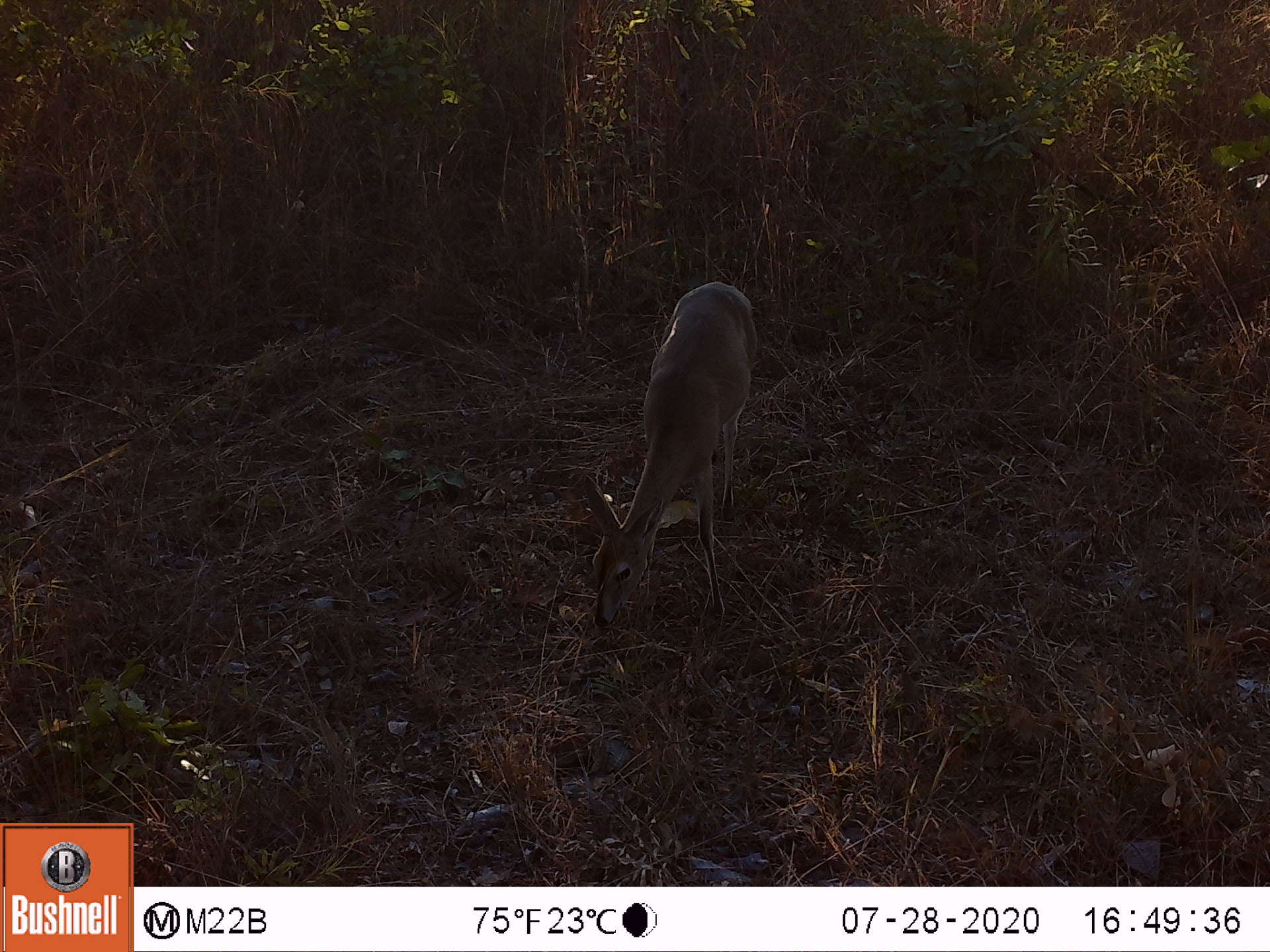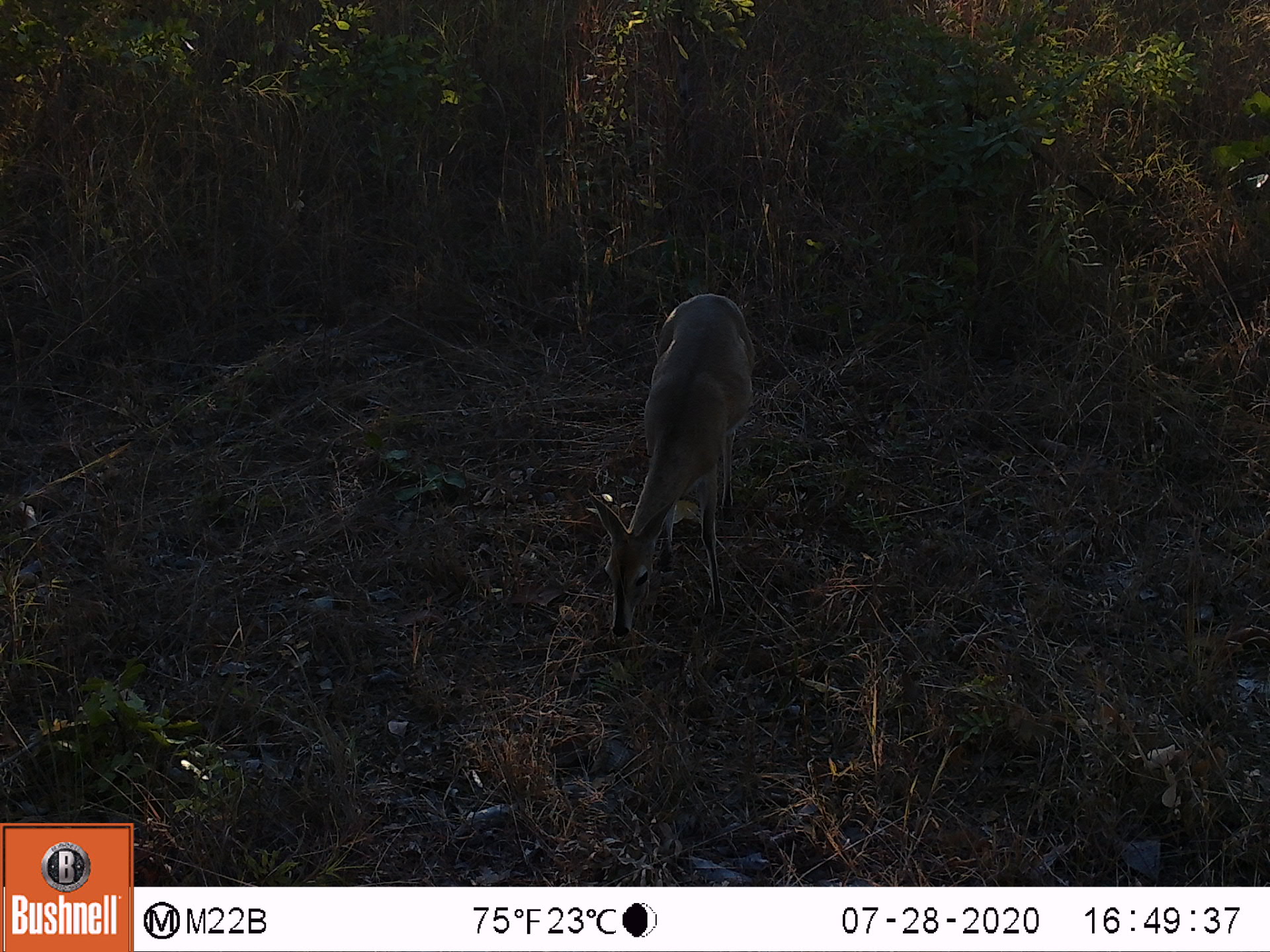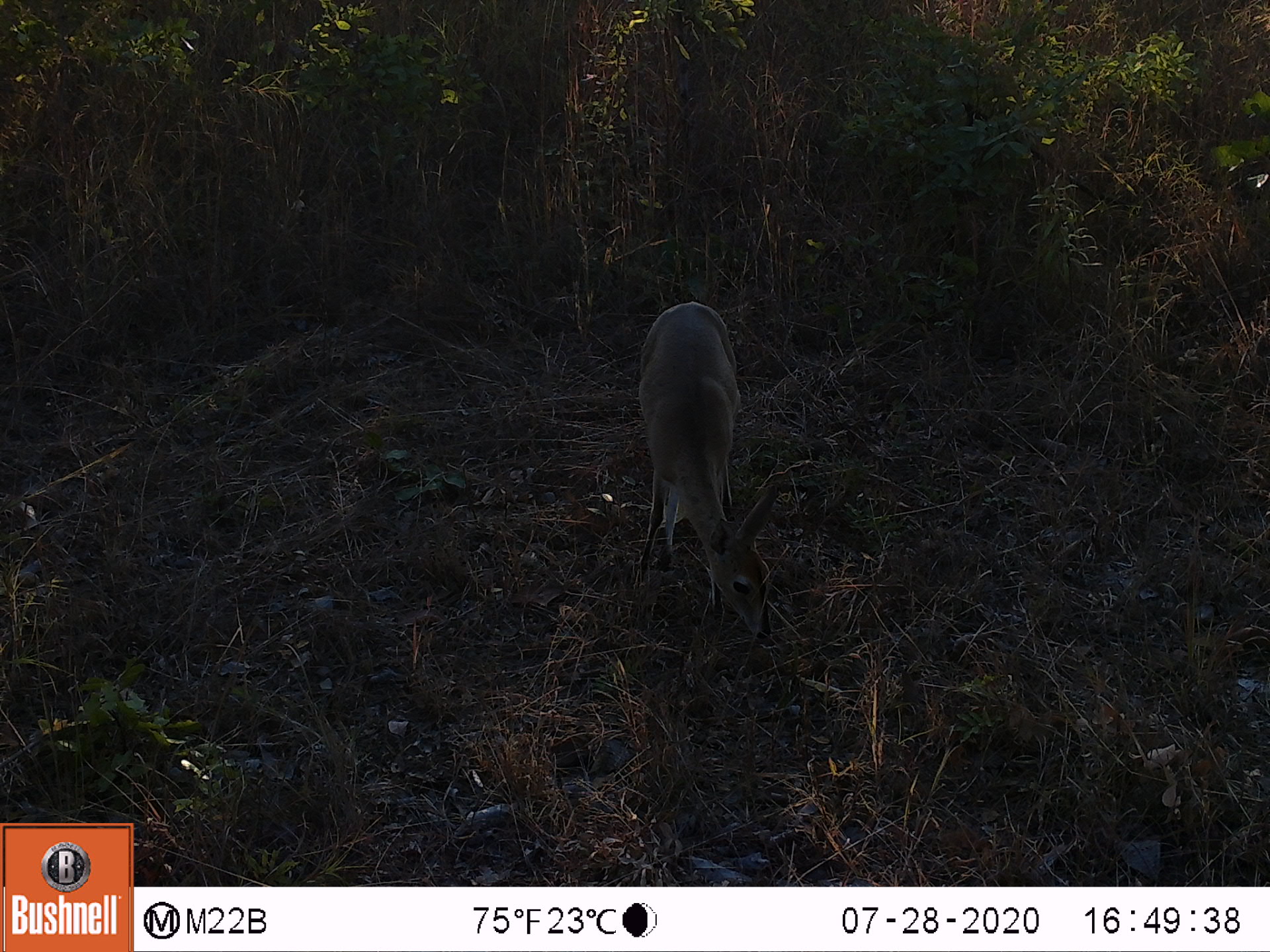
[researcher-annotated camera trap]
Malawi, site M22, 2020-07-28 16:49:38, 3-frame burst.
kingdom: Animalia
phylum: Chordata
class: Mammalia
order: Artiodactyla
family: Bovidae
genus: Sylvicapra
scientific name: Sylvicapra grimmia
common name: common duiker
Common duiker (Sylvicapra grimmia), count 1.